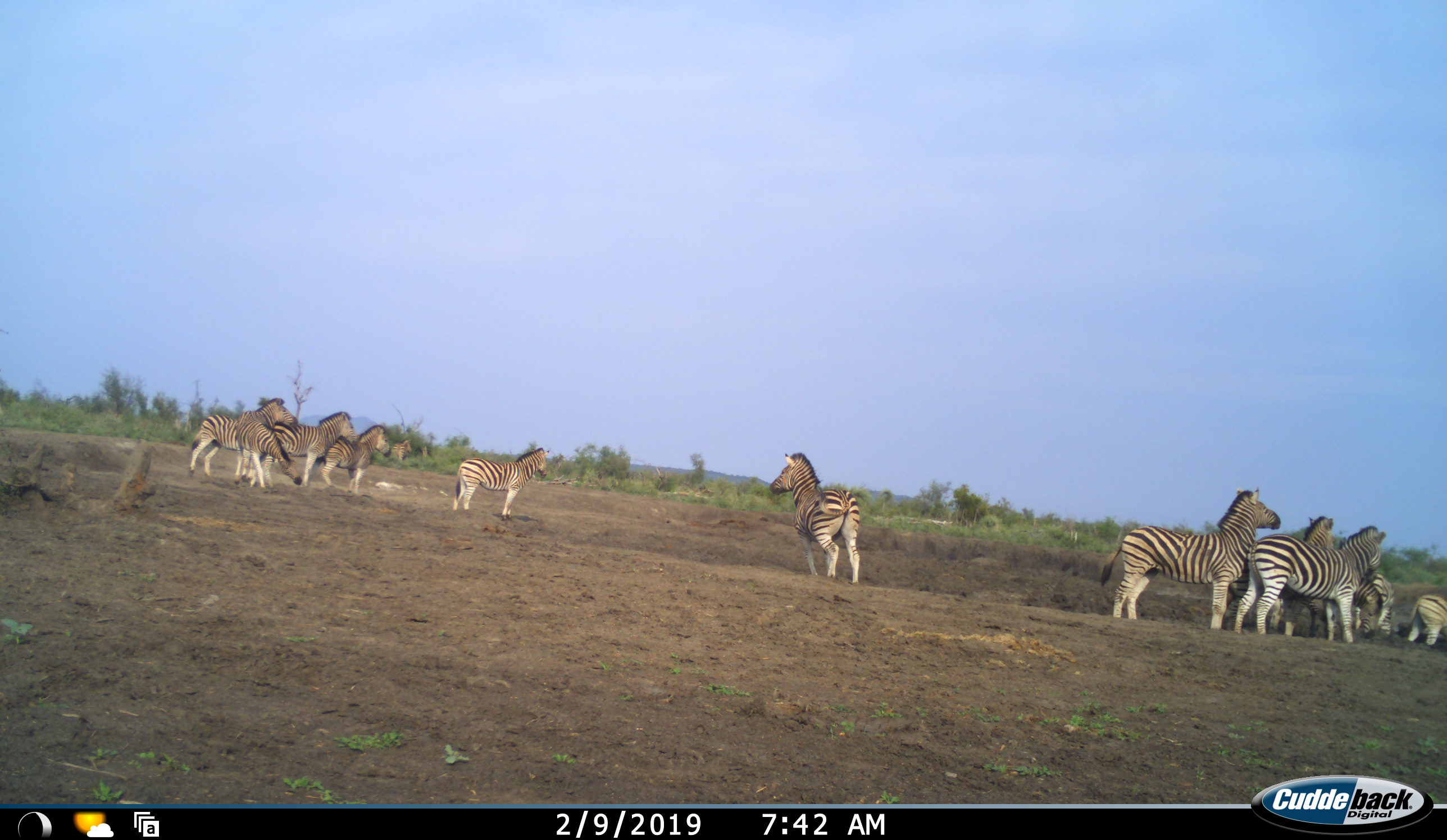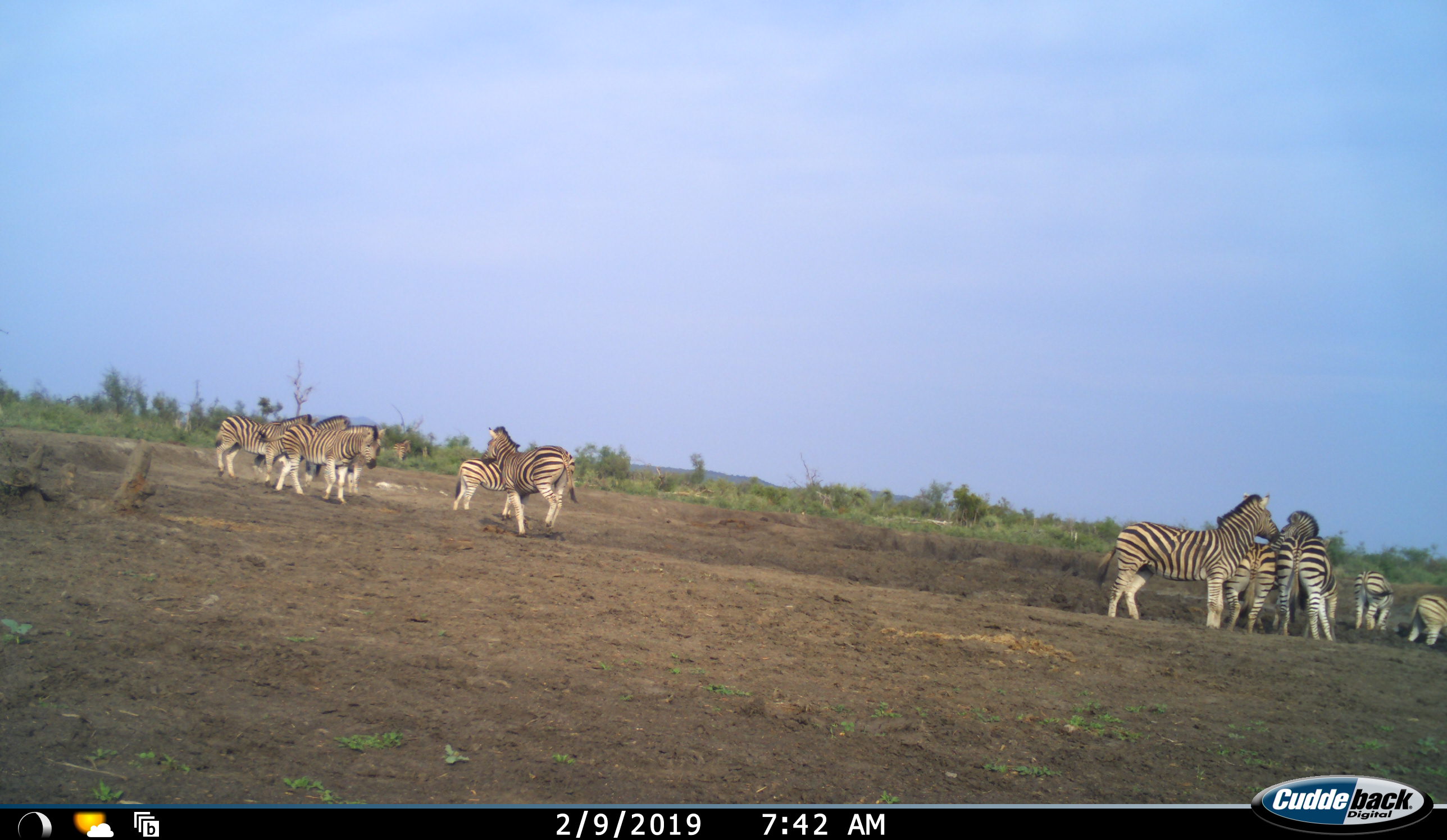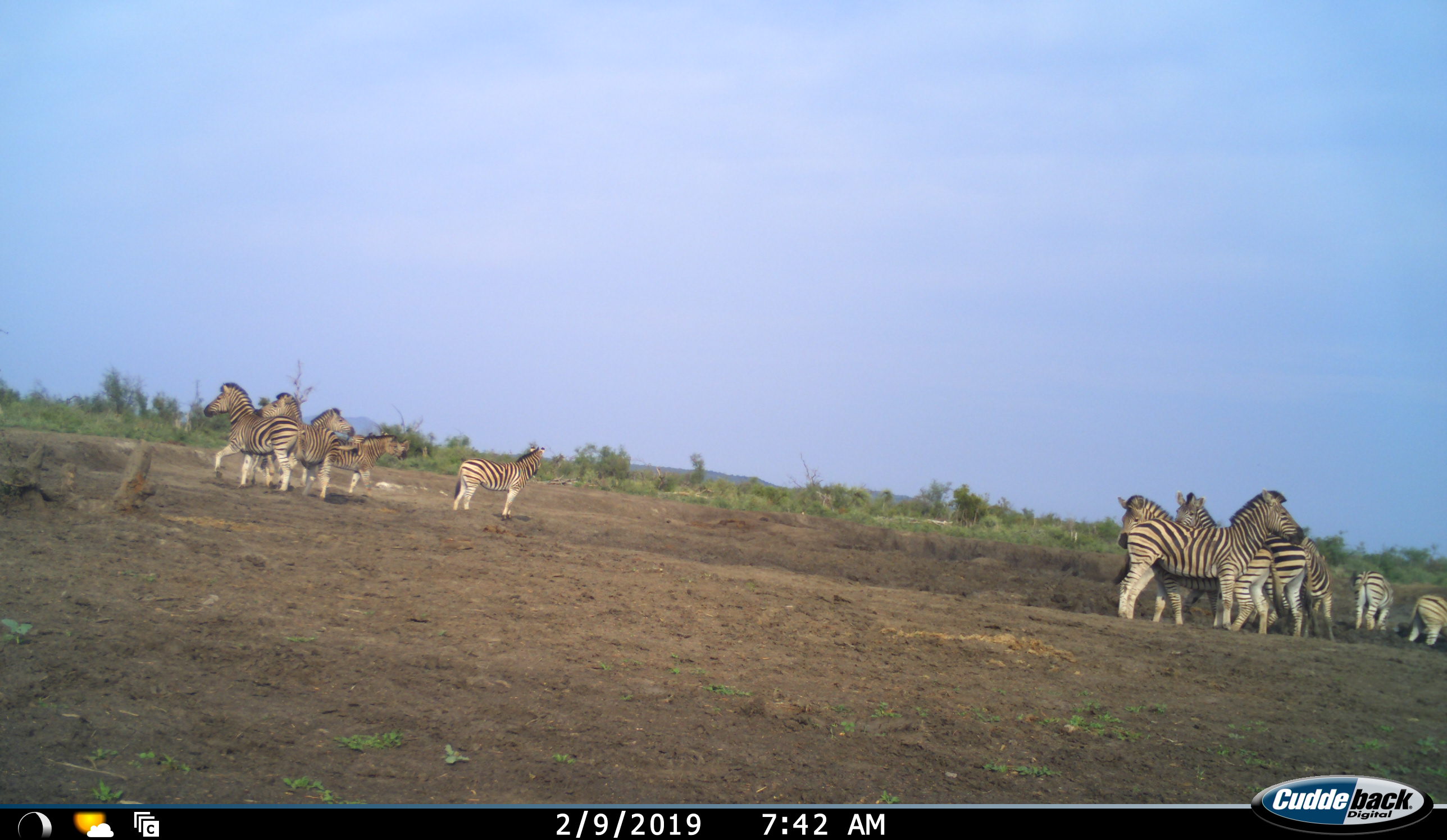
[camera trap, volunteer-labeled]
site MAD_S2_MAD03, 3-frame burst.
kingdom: Animalia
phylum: Chordata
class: Mammalia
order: Perissodactyla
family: Equidae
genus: Equus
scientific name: Equus quagga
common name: plains zebra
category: zebraplains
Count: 11-50.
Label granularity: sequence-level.